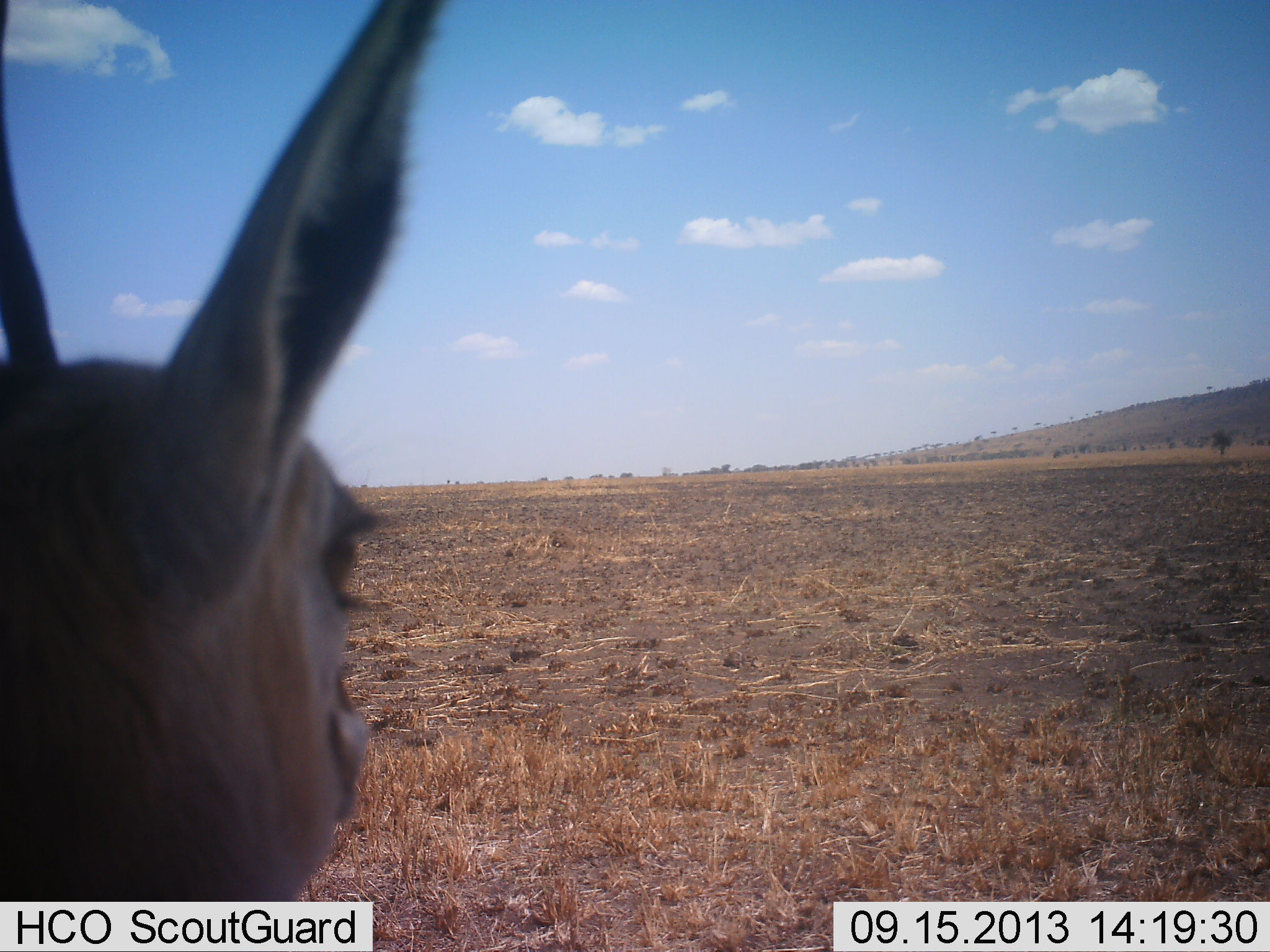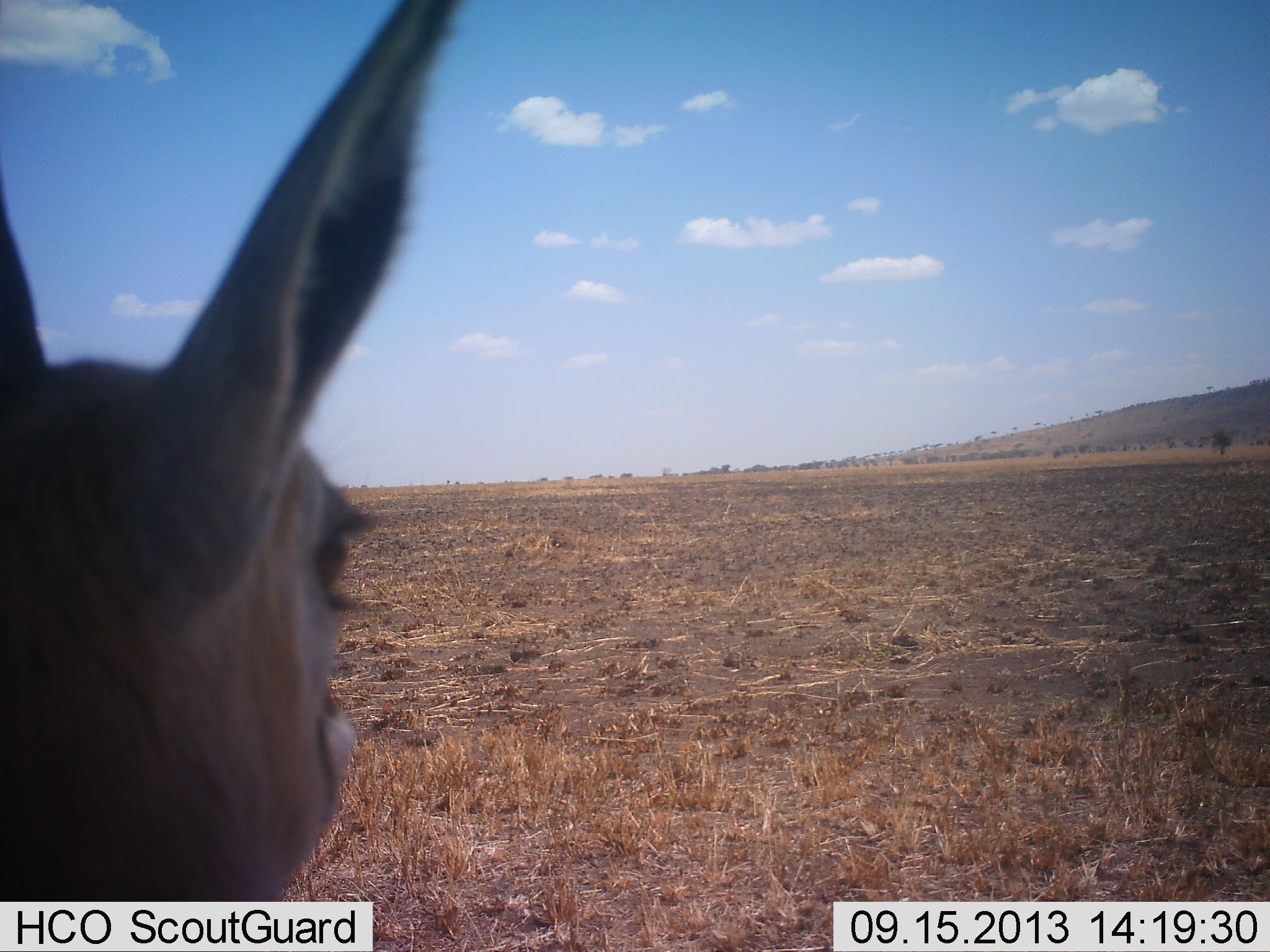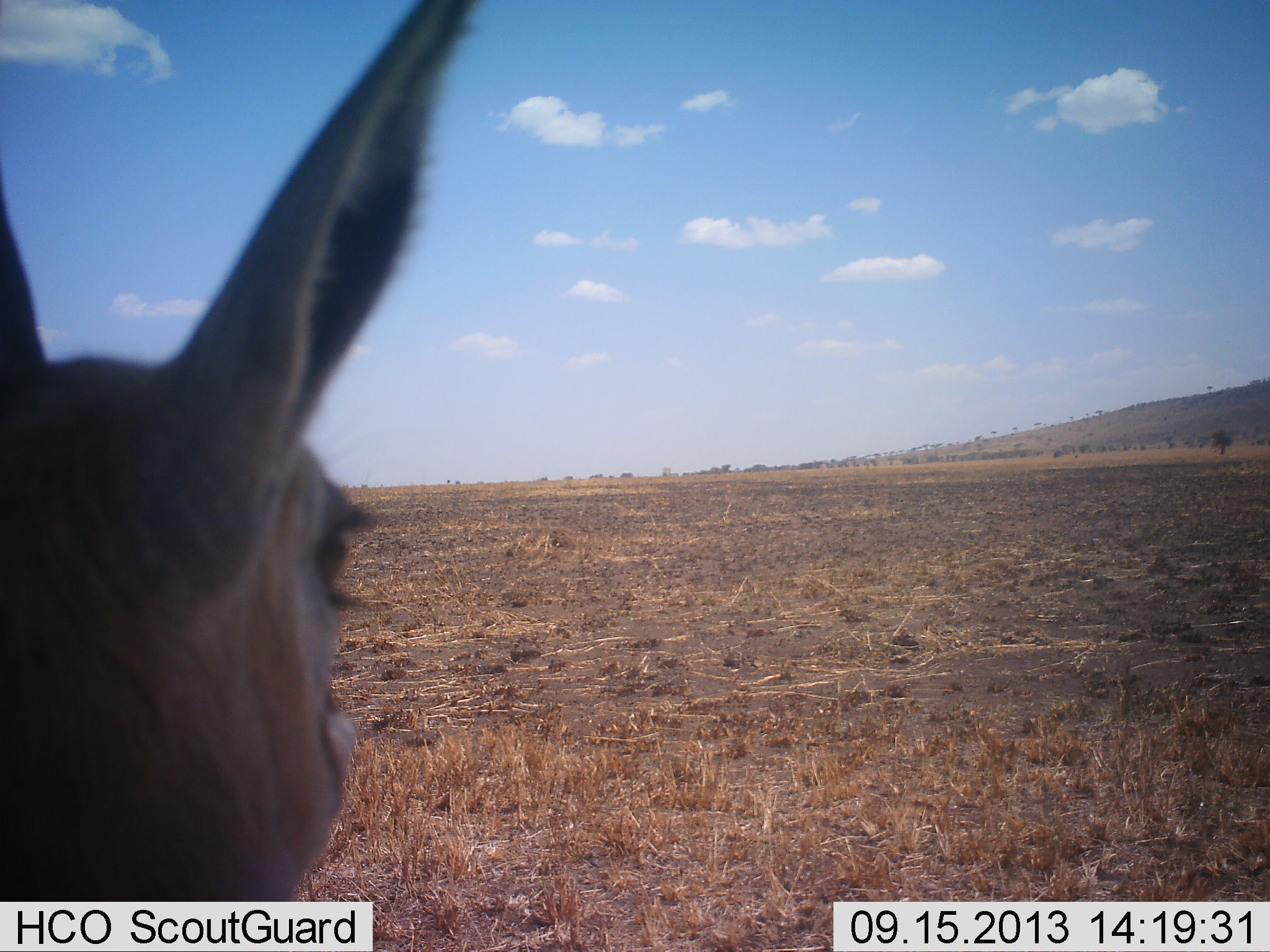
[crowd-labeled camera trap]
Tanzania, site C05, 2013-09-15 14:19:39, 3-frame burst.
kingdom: Animalia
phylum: Chordata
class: Mammalia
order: Artiodactyla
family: Bovidae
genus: Eudorcas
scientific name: Eudorcas thomsonii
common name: thomson's gazelle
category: gazellethomsons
Gazellethomsons (thomson's gazelle) (Eudorcas thomsonii), count 1. Behavior (volunteer vote fractions): standing 100%, resting 0%, moving 0%, interacting 0%. Young present (vote fraction): 6%. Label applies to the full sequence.